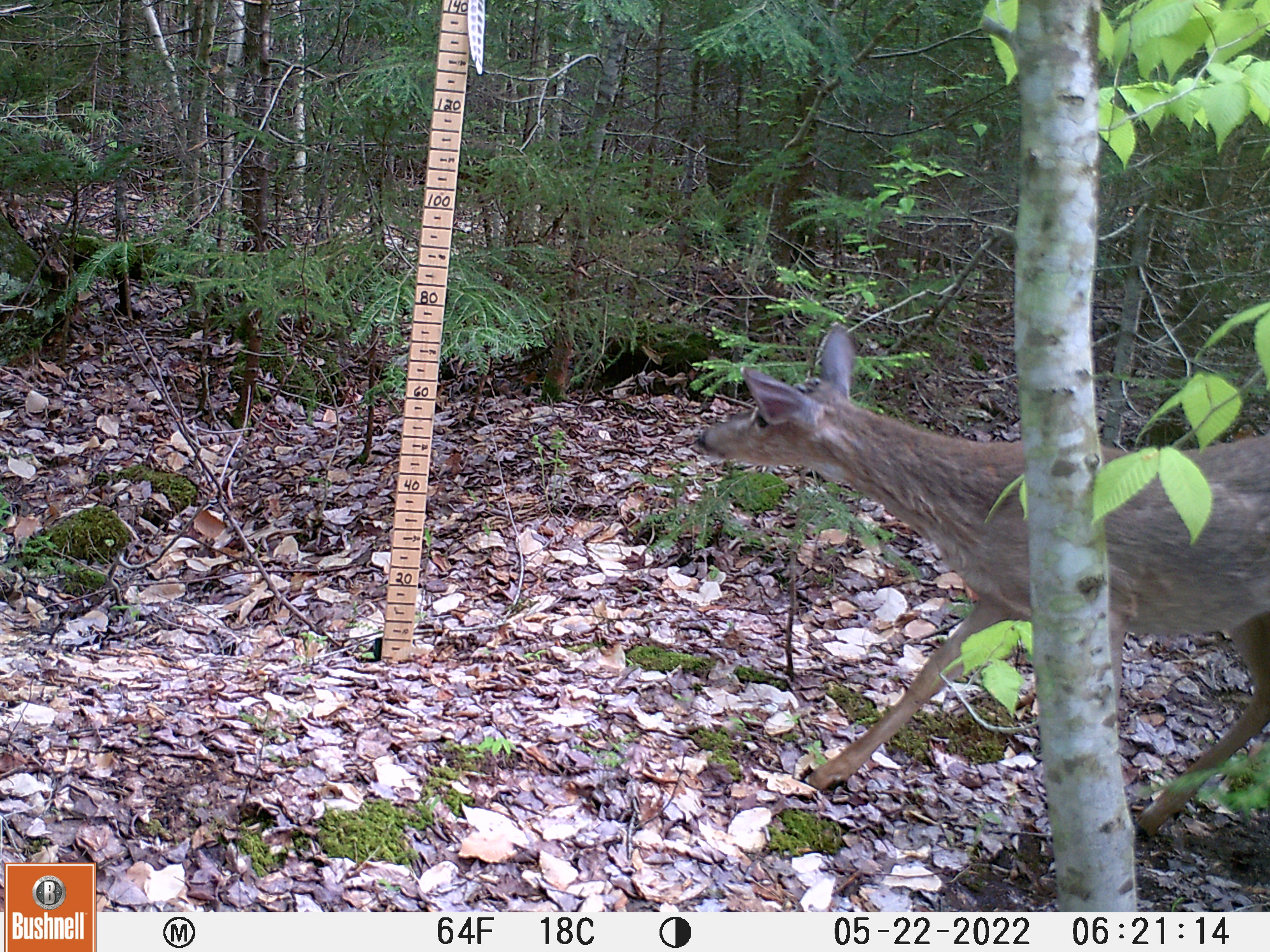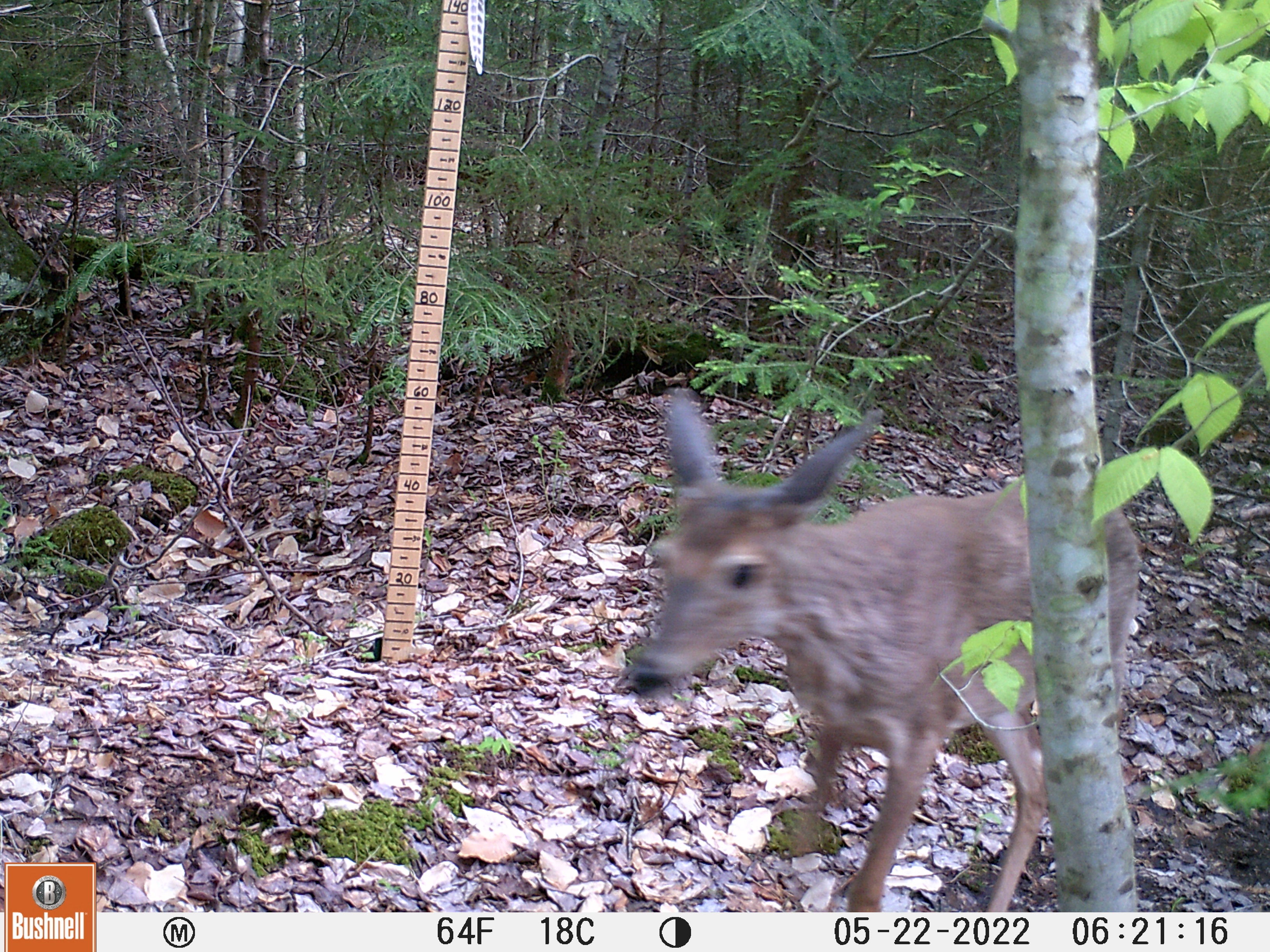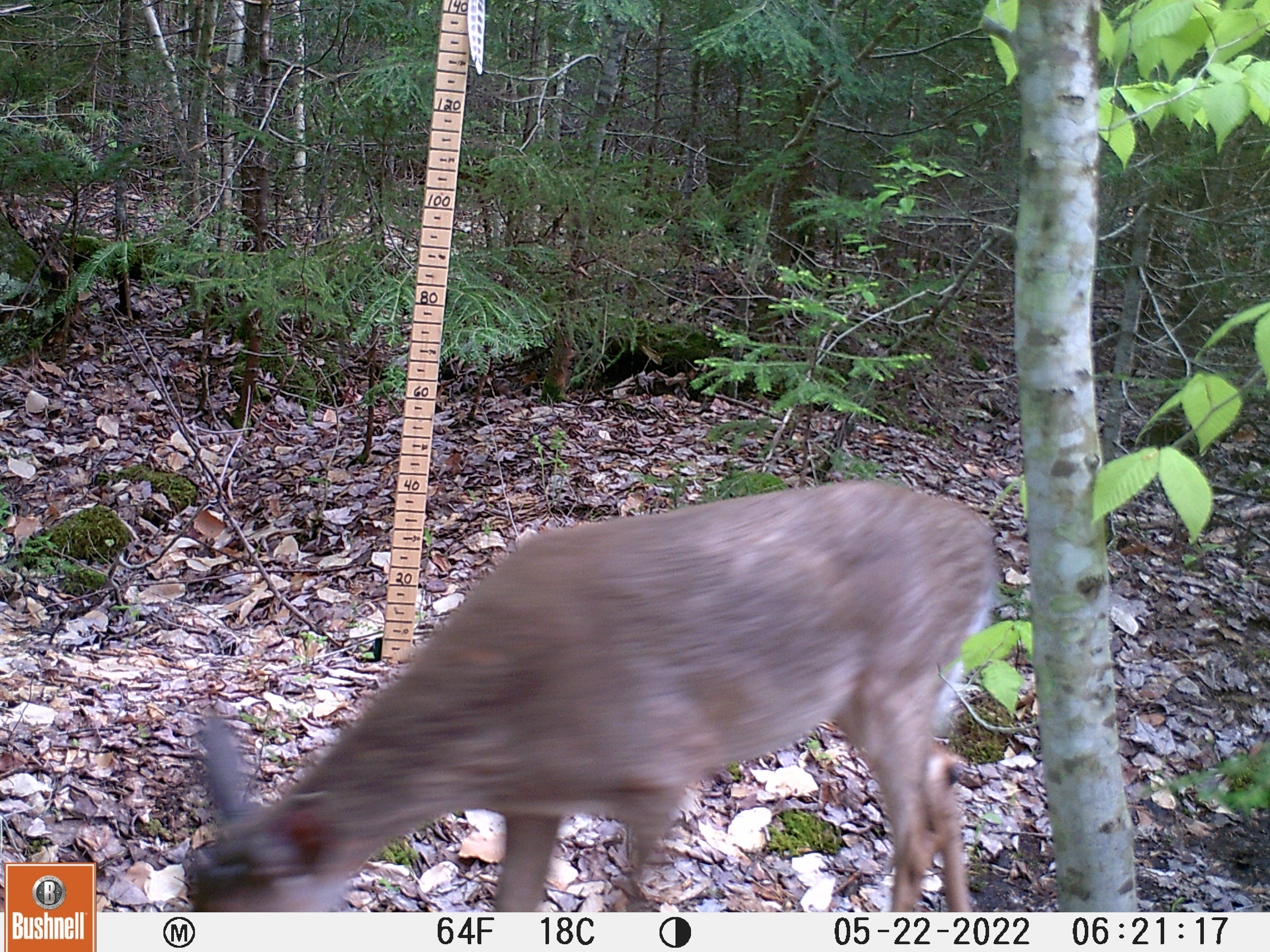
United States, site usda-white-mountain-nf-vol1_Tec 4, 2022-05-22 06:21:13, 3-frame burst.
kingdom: Animalia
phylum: Chordata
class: Mammalia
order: Artiodactyla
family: Cervidae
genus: Odocoileus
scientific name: Odocoileus virginianus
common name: white-tailed deer